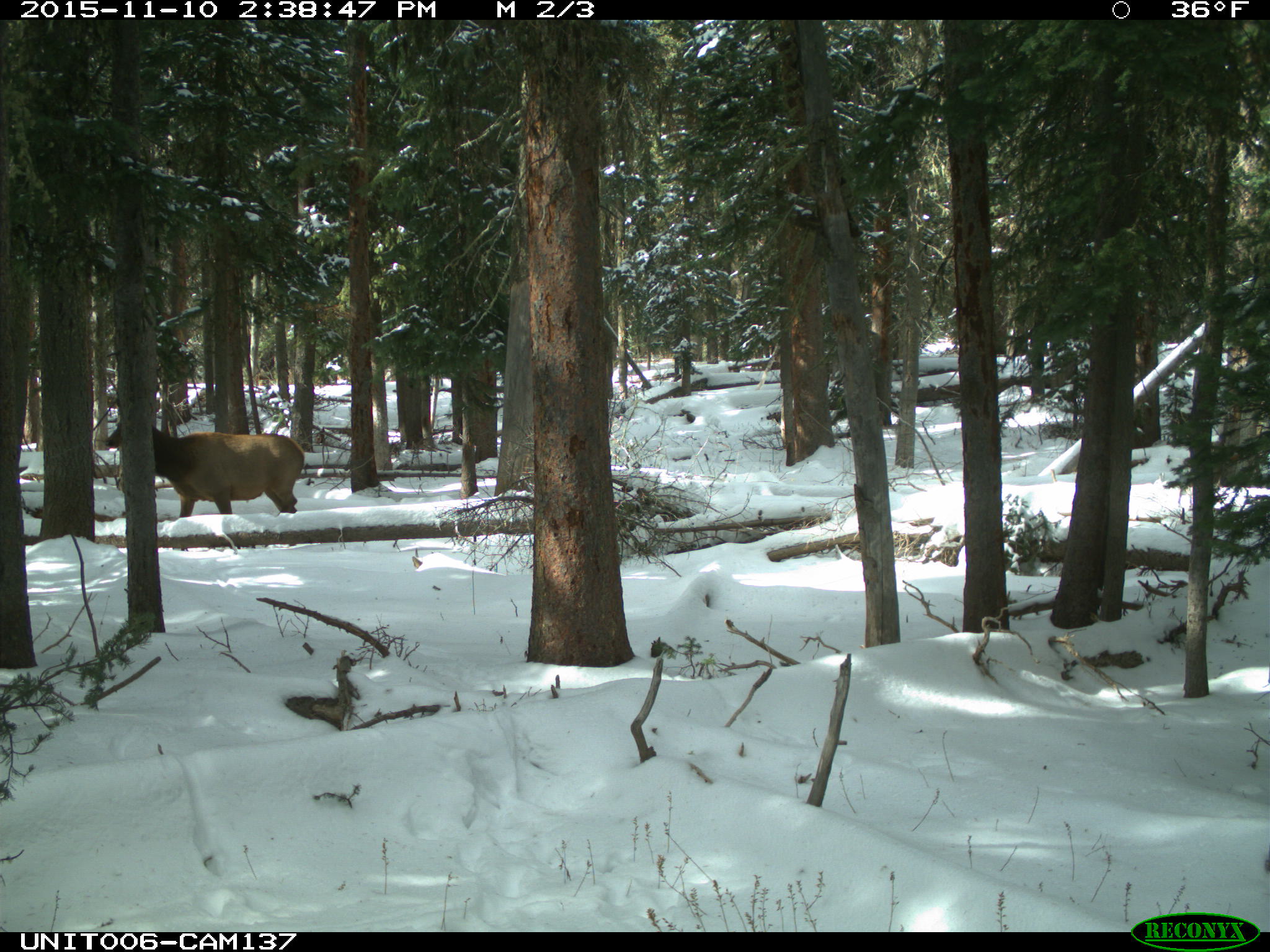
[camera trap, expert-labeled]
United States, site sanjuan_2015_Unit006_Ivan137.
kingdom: Animalia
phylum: Chordata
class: Mammalia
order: Artiodactyla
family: Cervidae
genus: Cervus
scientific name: Cervus elaphus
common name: red deer